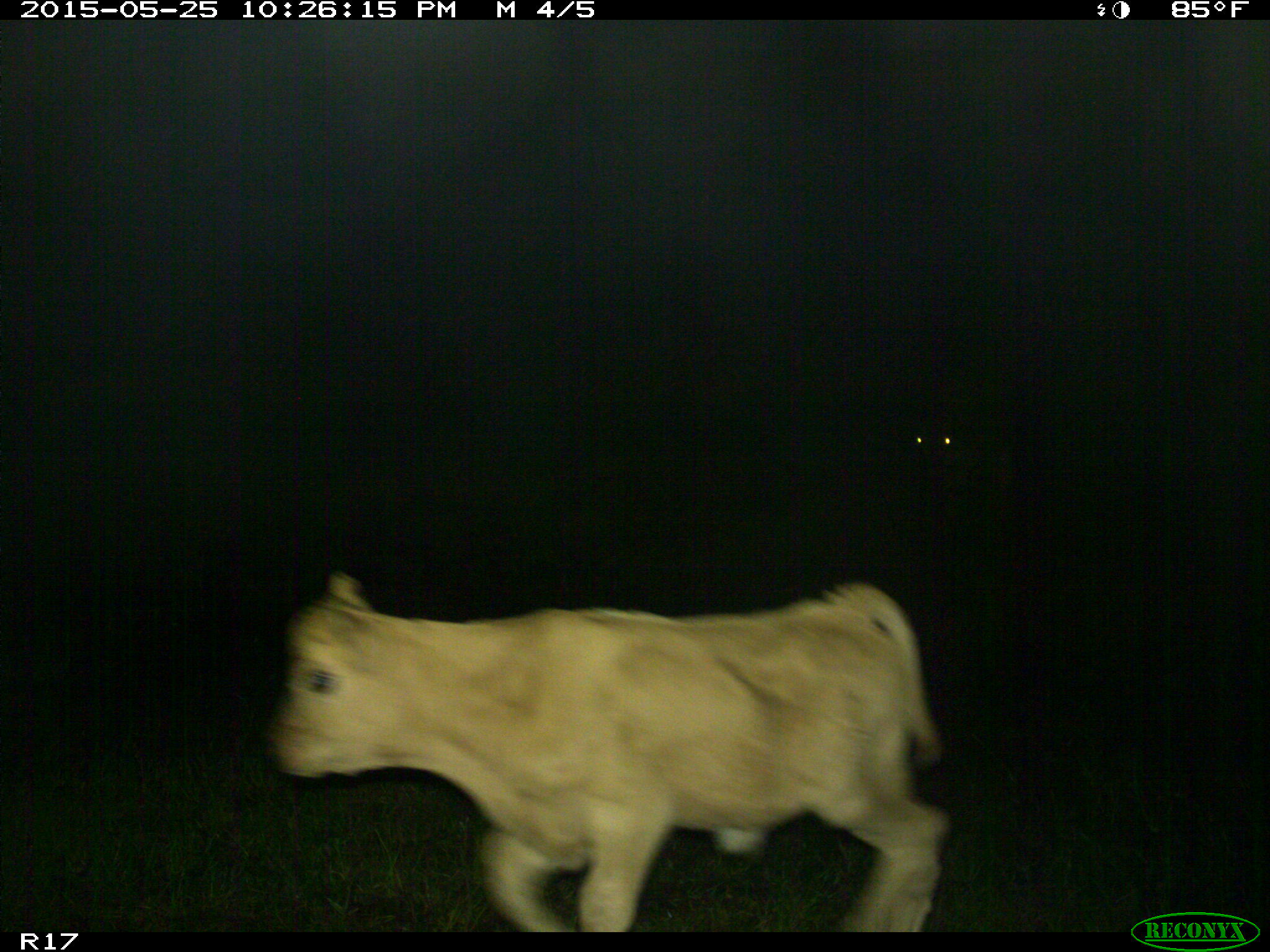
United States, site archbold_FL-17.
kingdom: Animalia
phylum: Chordata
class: Mammalia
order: Artiodactyla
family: Bovidae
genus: Bos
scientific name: Bos taurus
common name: domestic cow